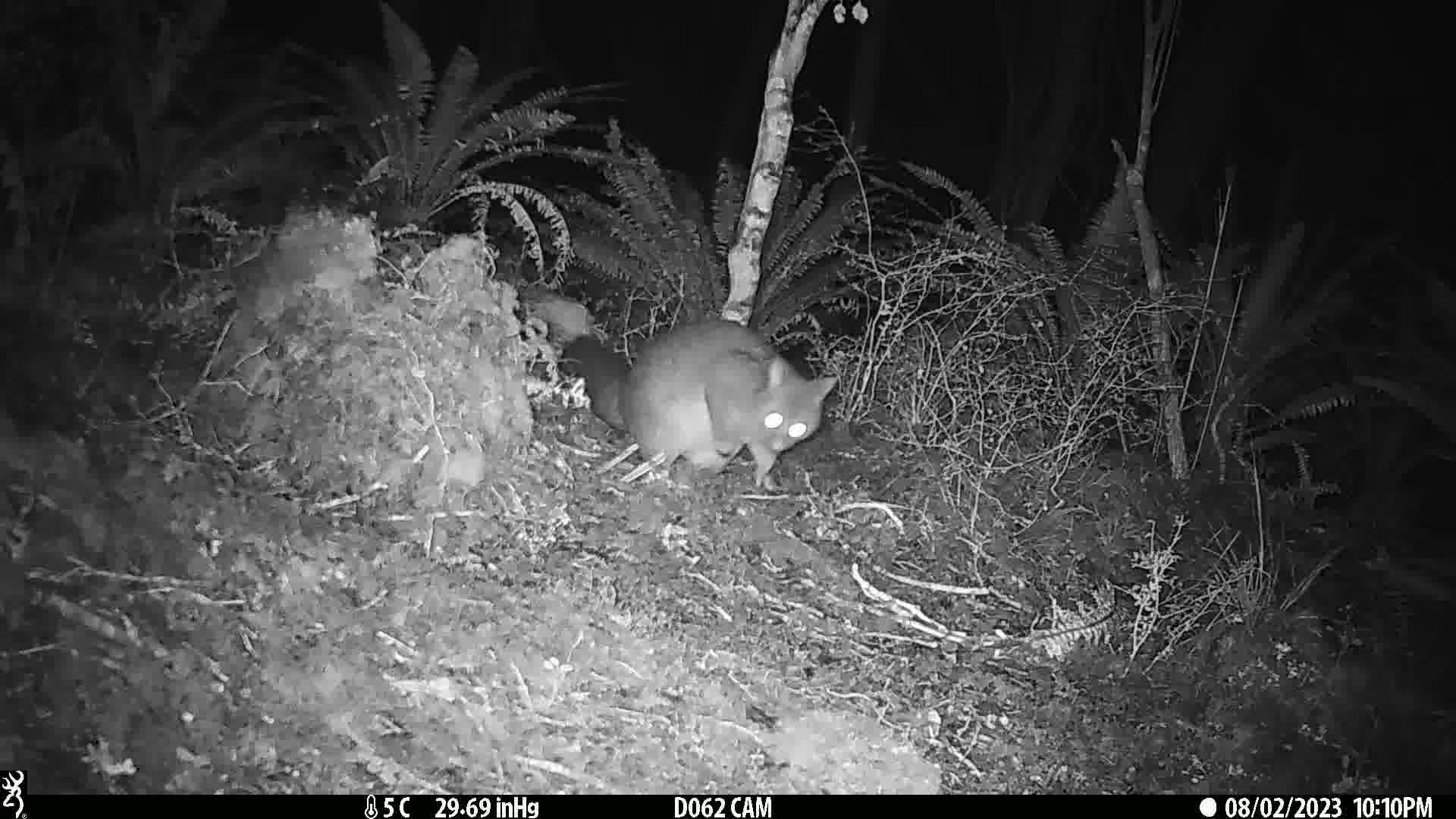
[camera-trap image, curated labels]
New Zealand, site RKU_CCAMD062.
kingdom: Animalia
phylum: Chordata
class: Mammalia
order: Diprotodontia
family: Phalangeridae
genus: Trichosurus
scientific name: Trichosurus vulpecula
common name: common brushtail possum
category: possum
Possum (common brushtail possum) (Trichosurus vulpecula).